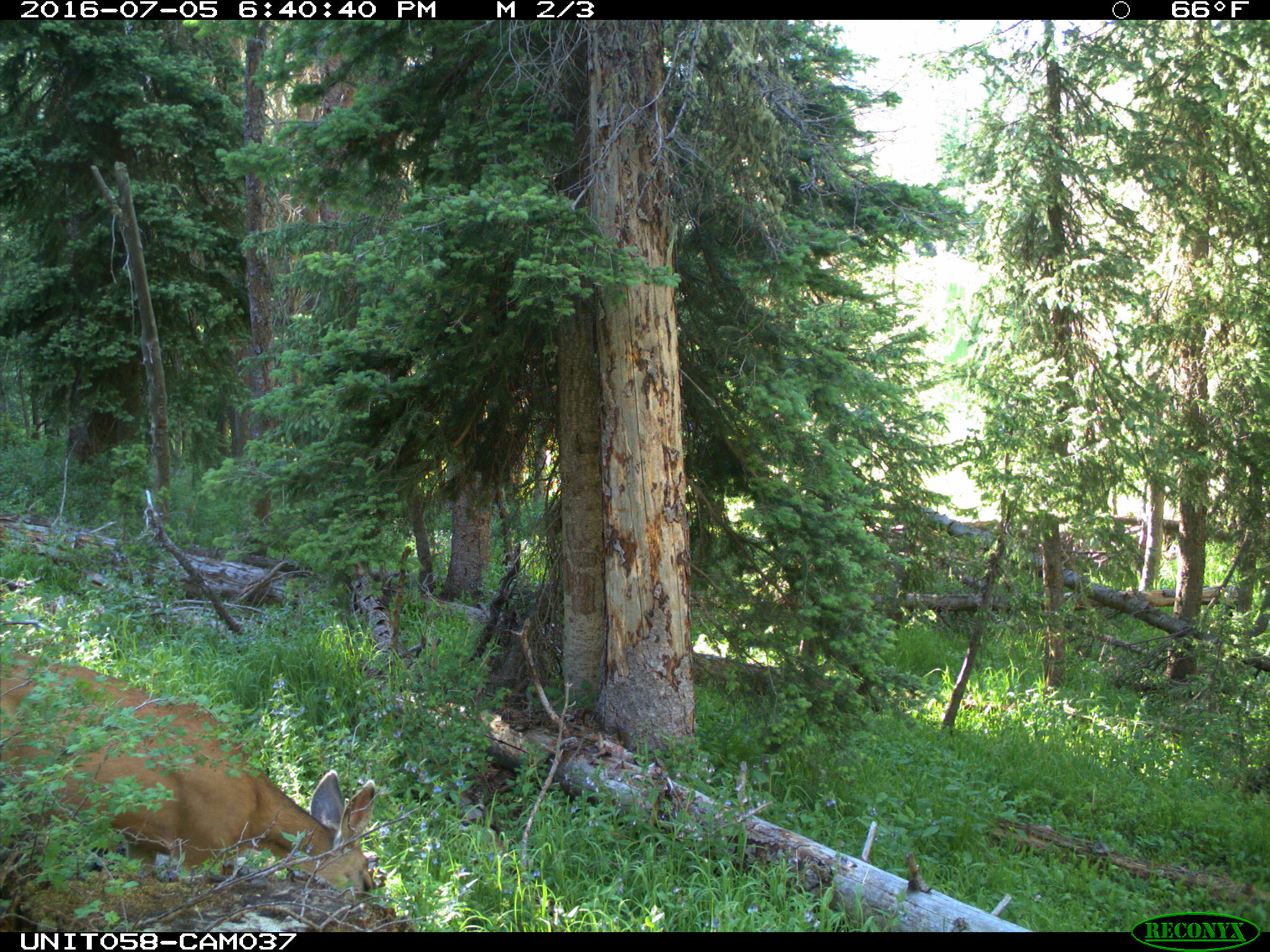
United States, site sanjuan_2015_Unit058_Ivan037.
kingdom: Animalia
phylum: Chordata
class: Mammalia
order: Artiodactyla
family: Cervidae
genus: Odocoileus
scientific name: Odocoileus hemionus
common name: mule deer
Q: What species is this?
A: Odocoileus hemionus (mule deer).